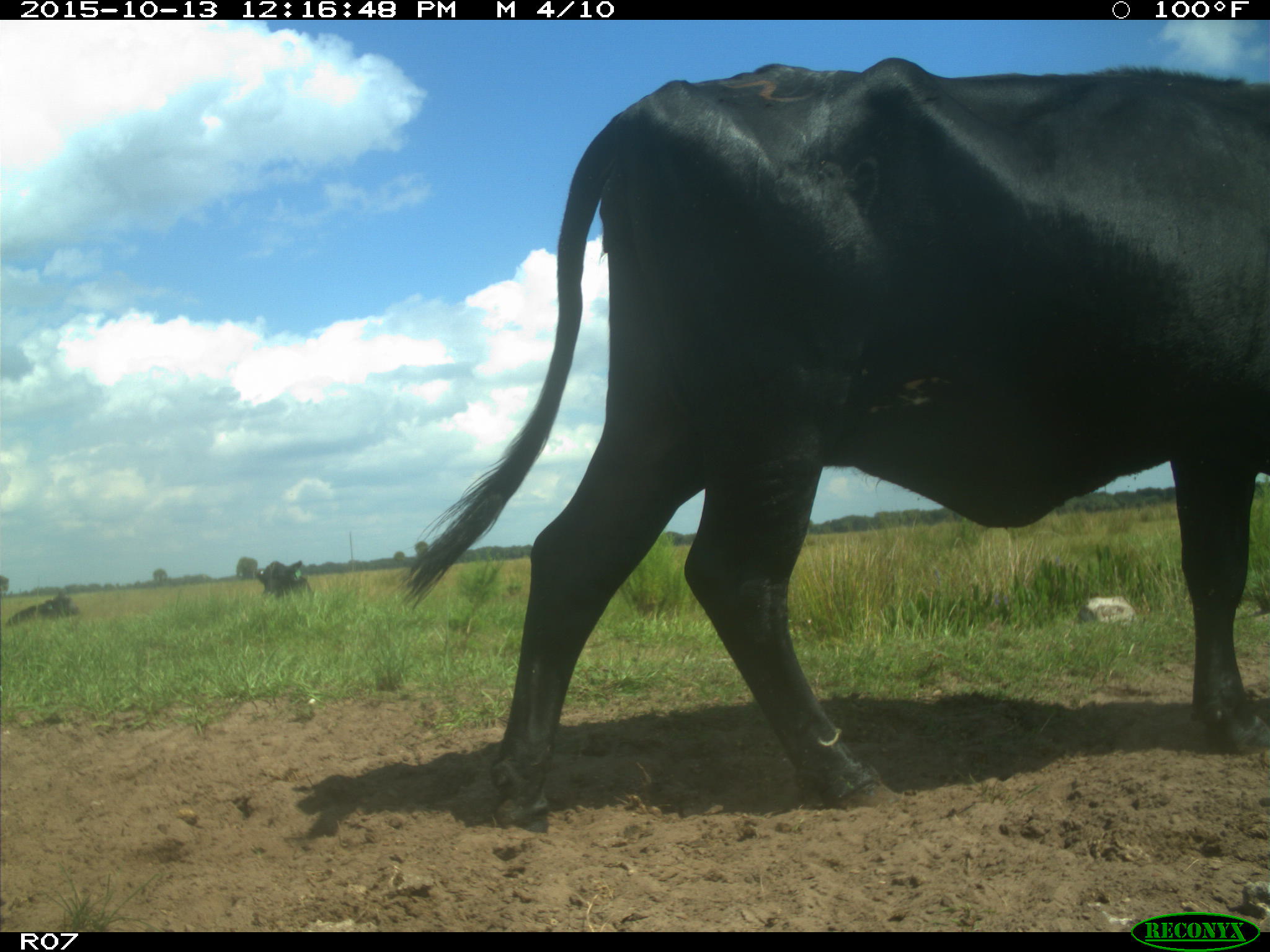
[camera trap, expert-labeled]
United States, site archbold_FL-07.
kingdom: Animalia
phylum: Chordata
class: Mammalia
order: Artiodactyla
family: Bovidae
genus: Bos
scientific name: Bos taurus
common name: domestic cow